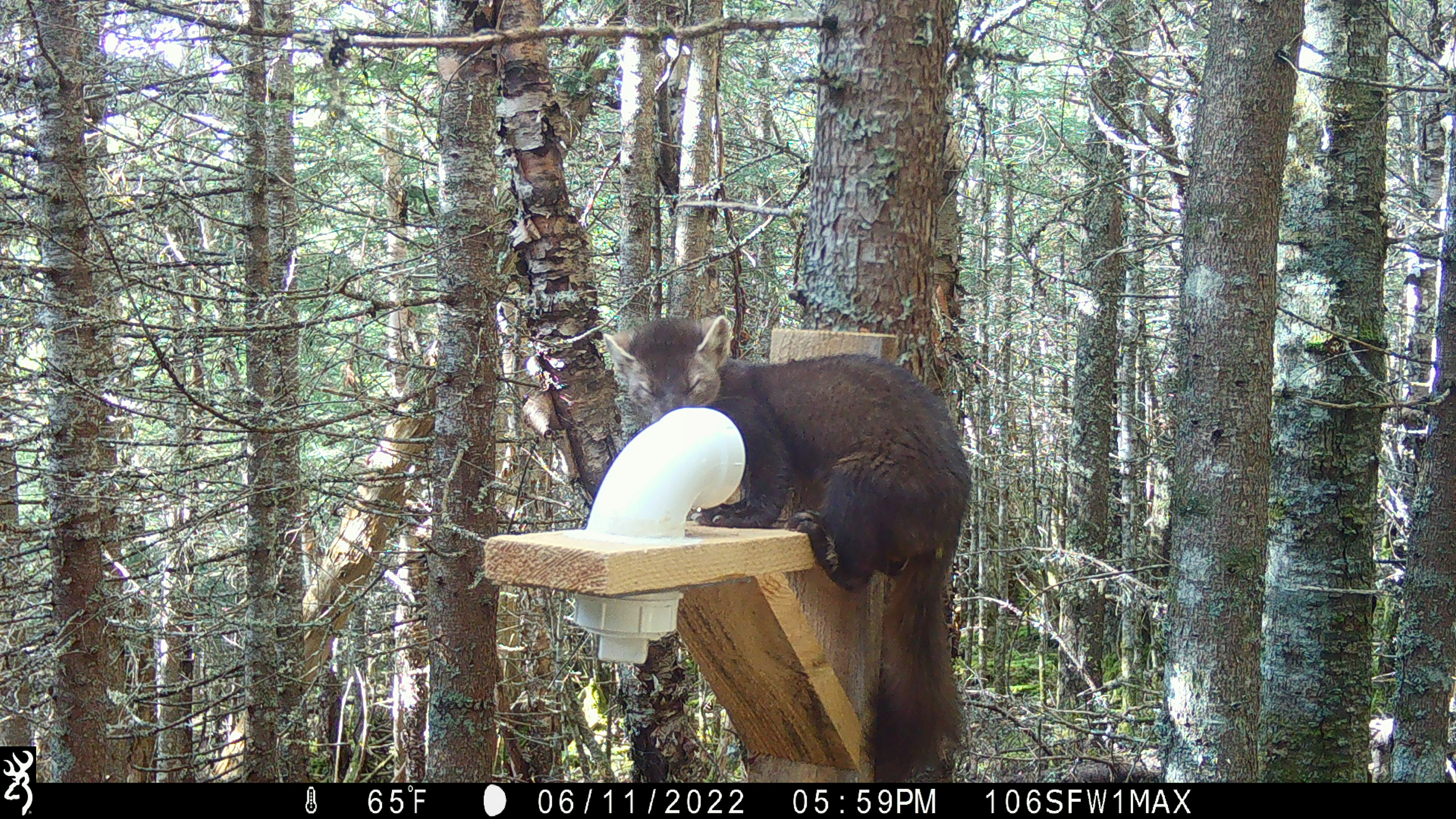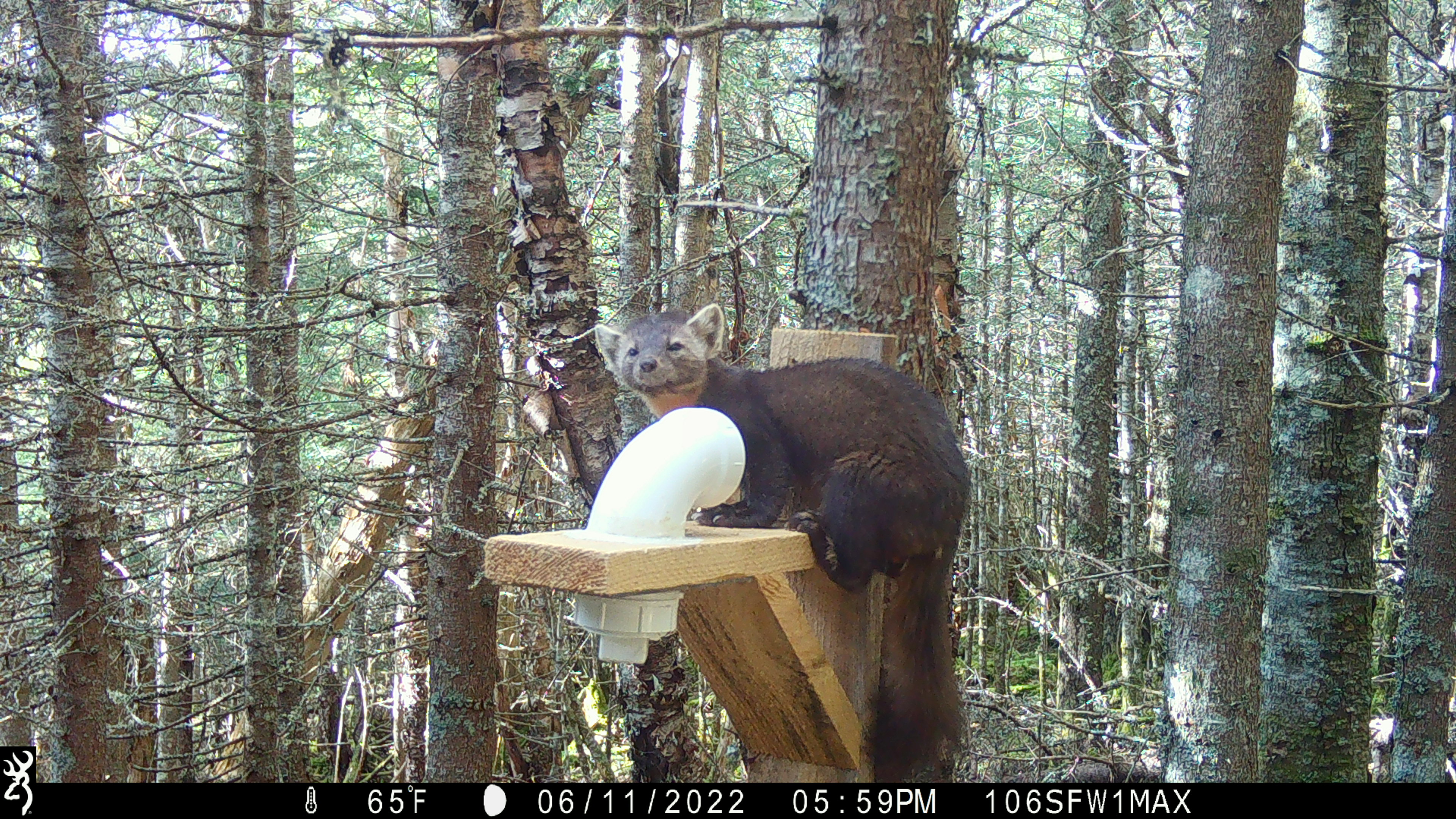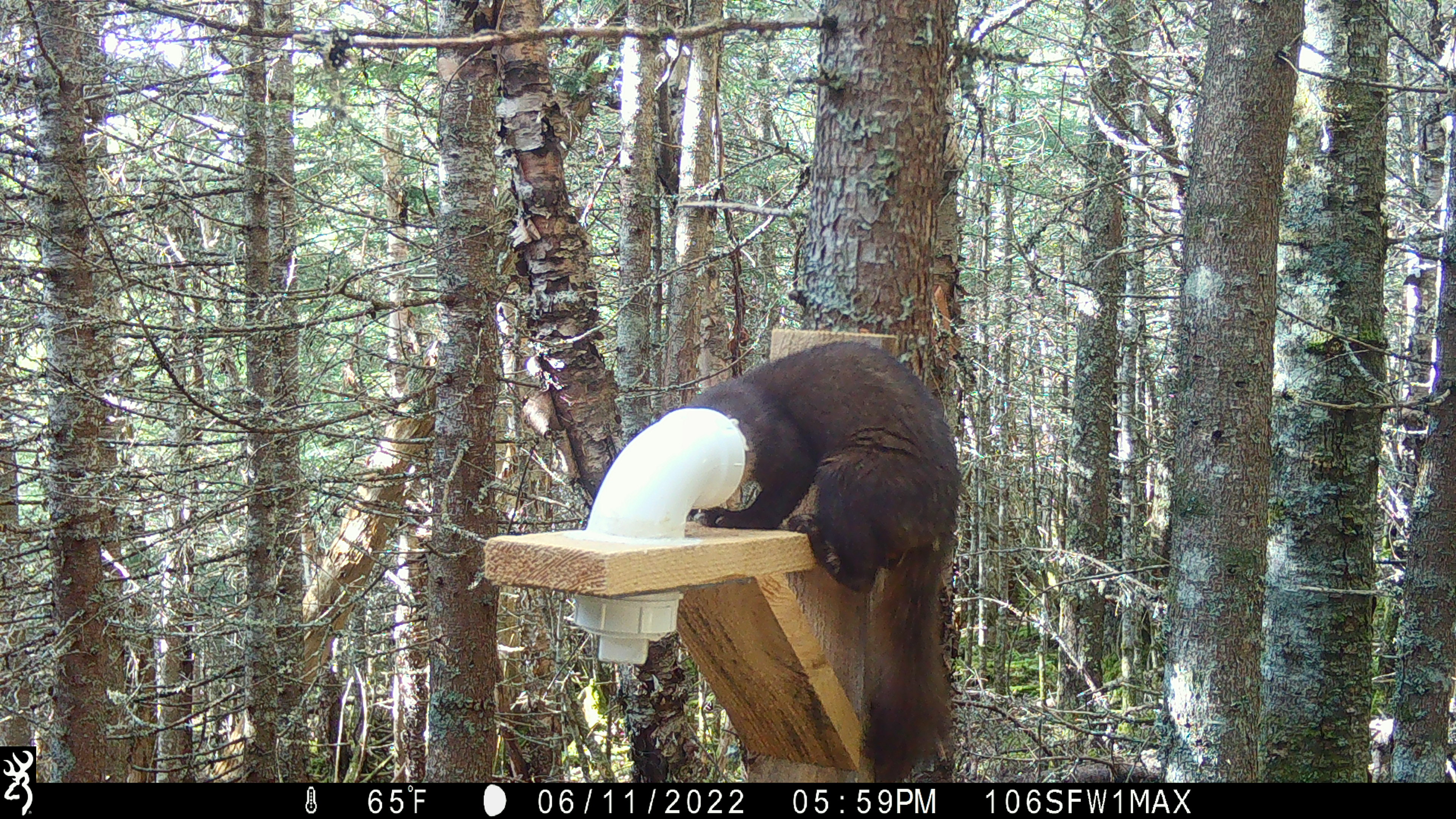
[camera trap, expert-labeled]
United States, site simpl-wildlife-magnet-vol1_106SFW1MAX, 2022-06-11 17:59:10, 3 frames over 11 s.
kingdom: Animalia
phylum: Chordata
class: Mammalia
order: Carnivora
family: Mustelidae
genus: Martes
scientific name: Martes americana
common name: american marten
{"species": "american marten (Martes americana)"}